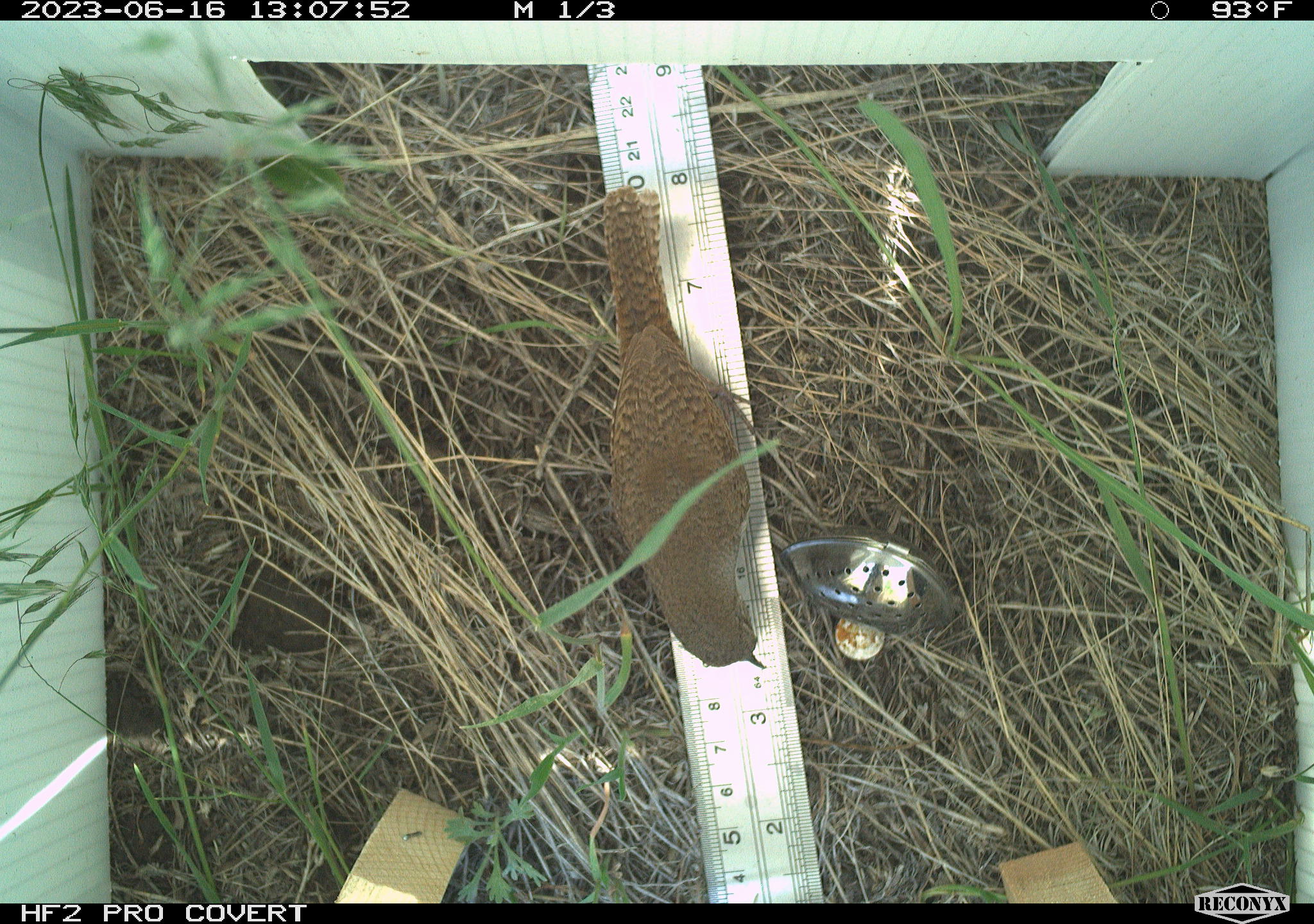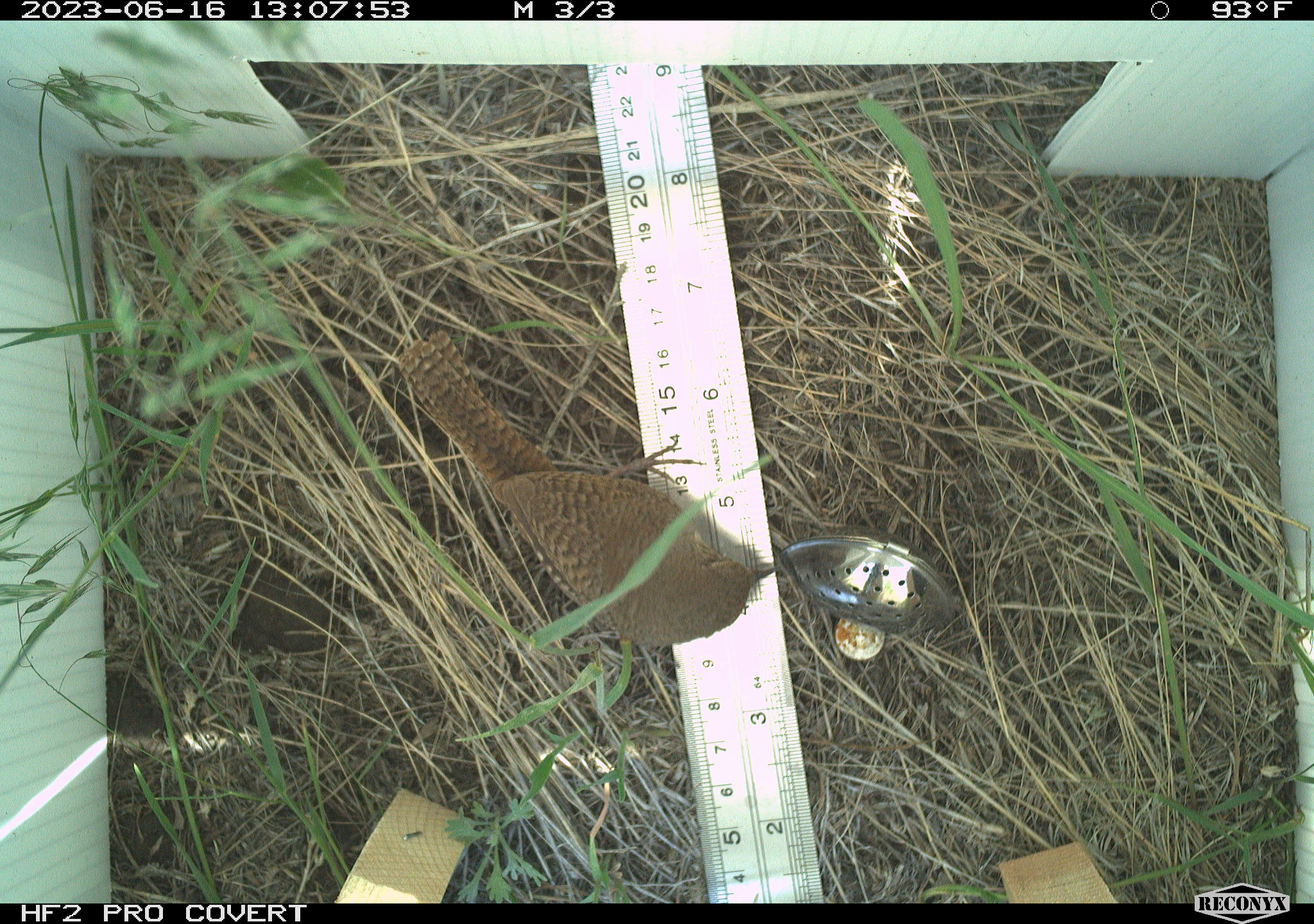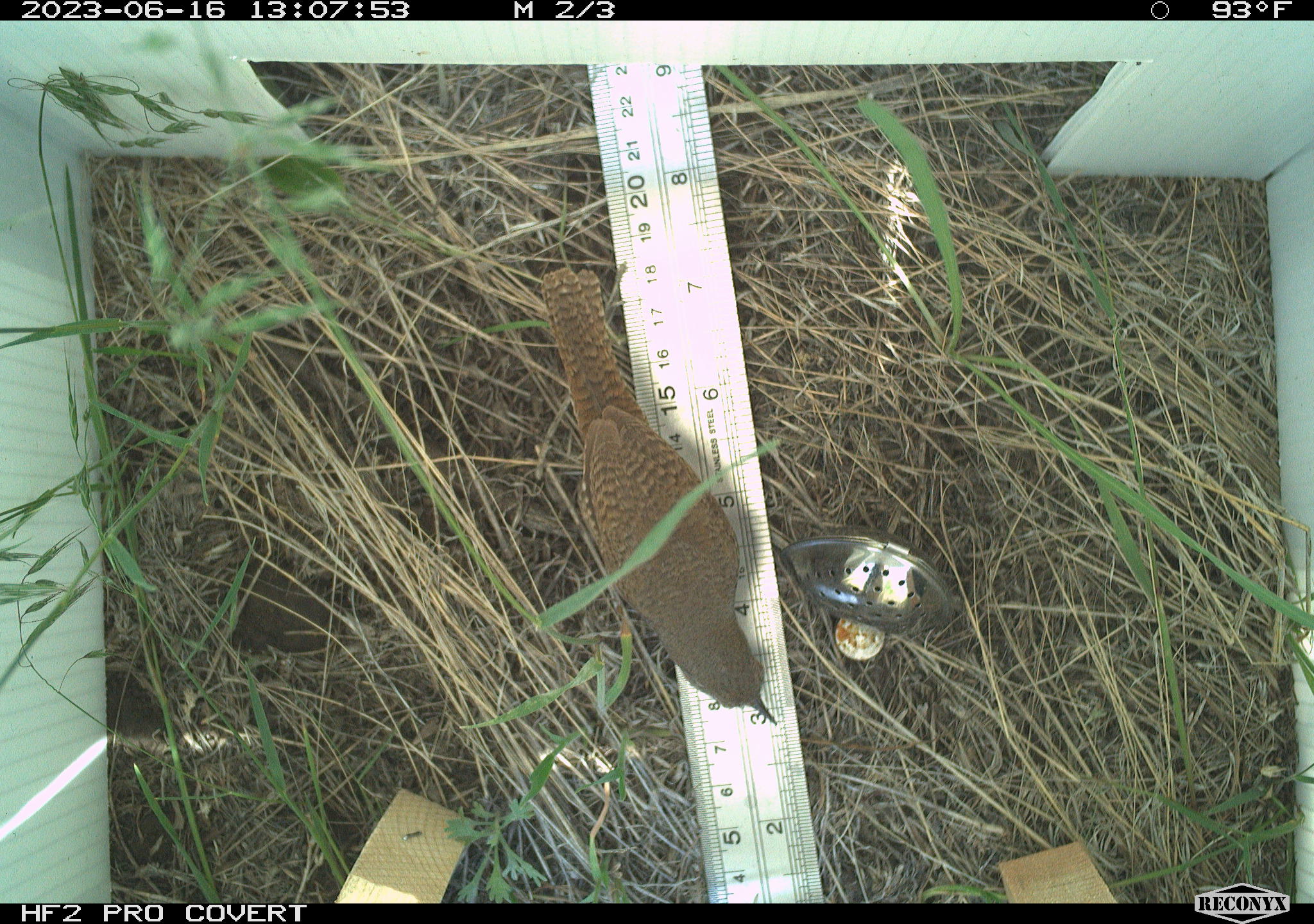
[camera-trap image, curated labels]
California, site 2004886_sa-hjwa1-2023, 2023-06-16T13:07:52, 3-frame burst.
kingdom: Animalia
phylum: Chordata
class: Aves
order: Passeriformes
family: Troglodytidae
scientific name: Troglodytidae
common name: wren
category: troglodytidae family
Troglodytidae family (wren) (Troglodytidae).